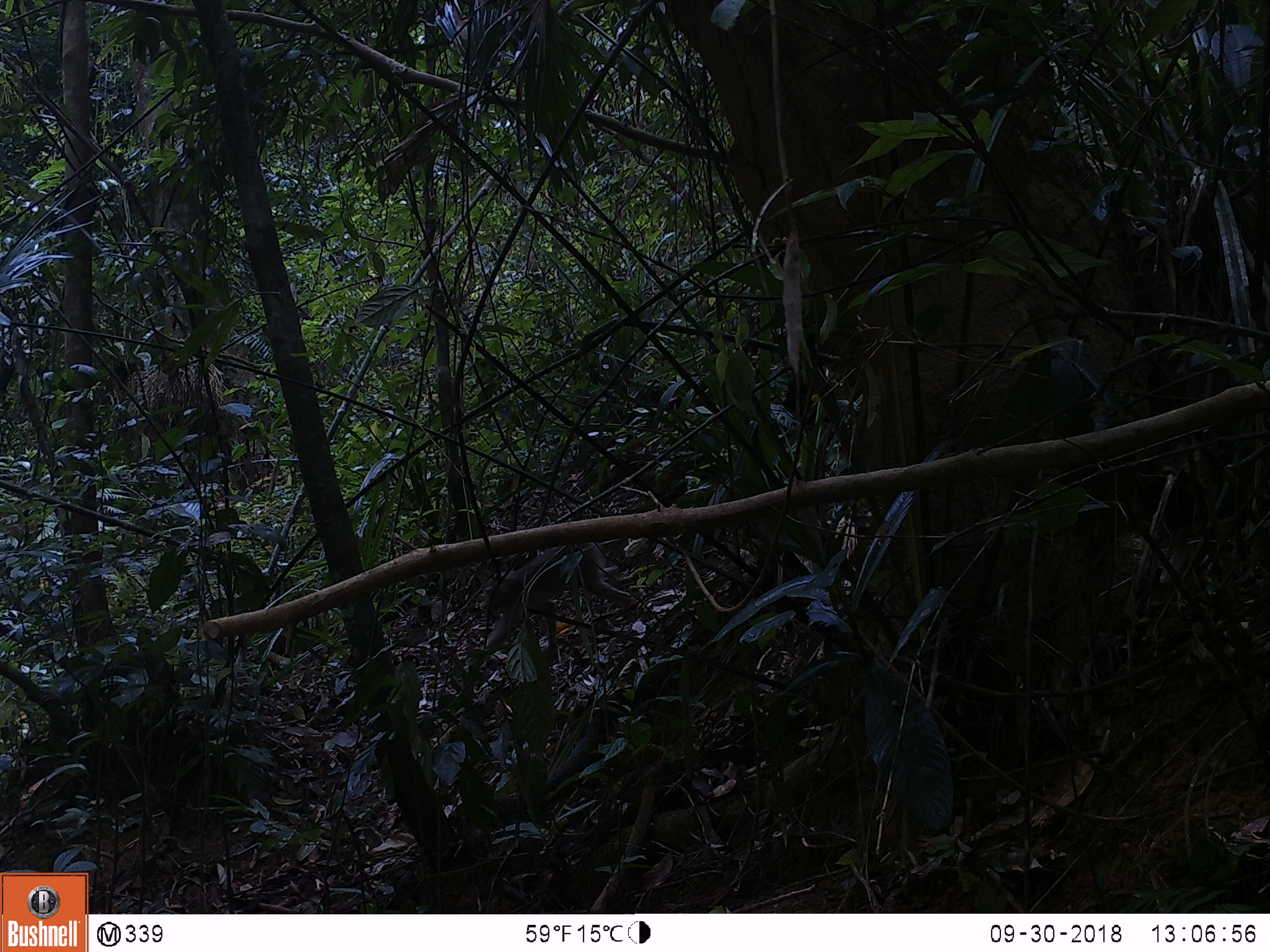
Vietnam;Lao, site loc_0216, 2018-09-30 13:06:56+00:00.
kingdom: Animalia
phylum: Chordata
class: Mammalia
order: Primates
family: Cercopithecidae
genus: Macaca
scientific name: Macaca nemestrina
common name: pig-tailed macaque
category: pig tailed macaque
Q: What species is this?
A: Pig tailed macaque (pig-tailed macaque) (Macaca nemestrina).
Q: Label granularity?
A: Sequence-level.